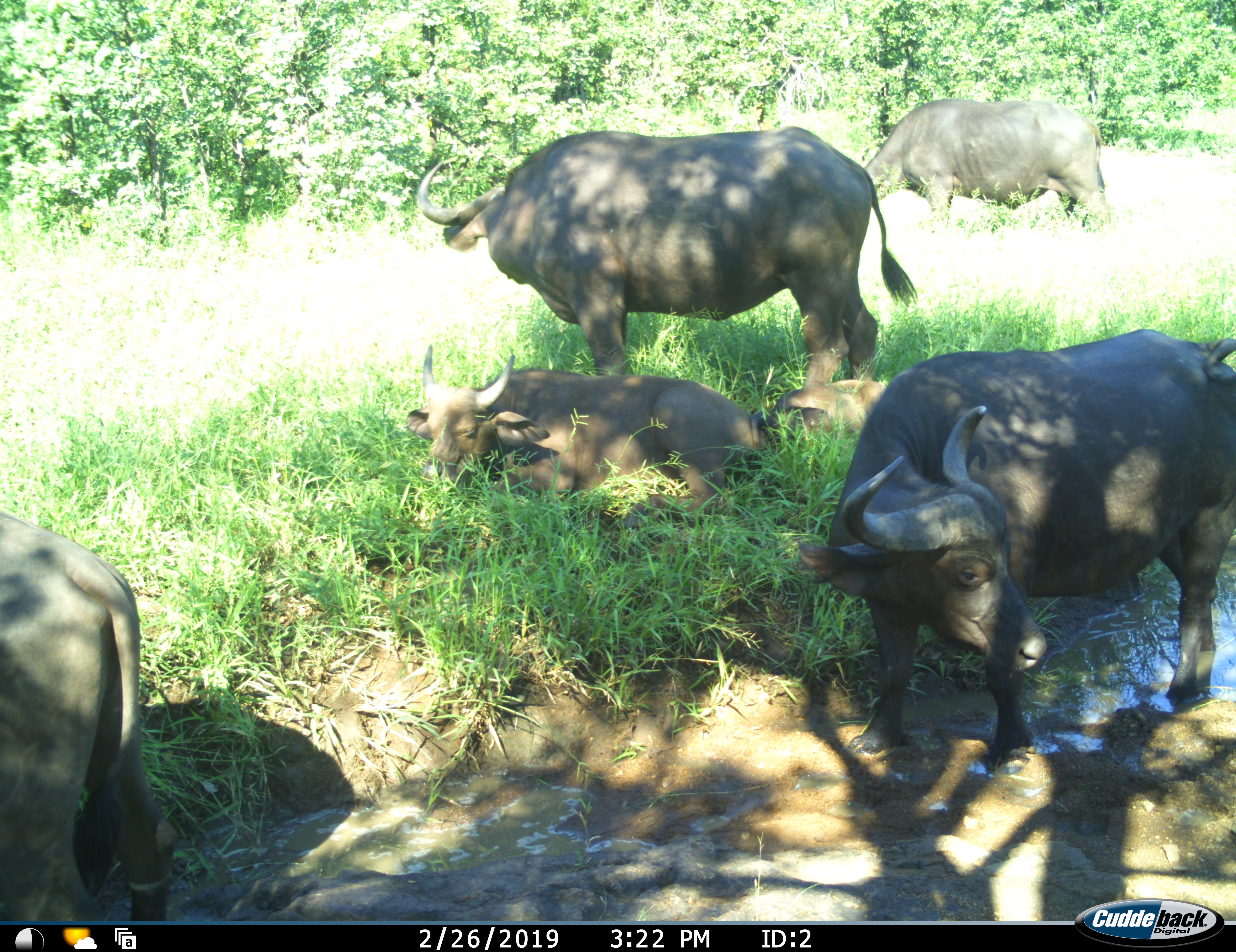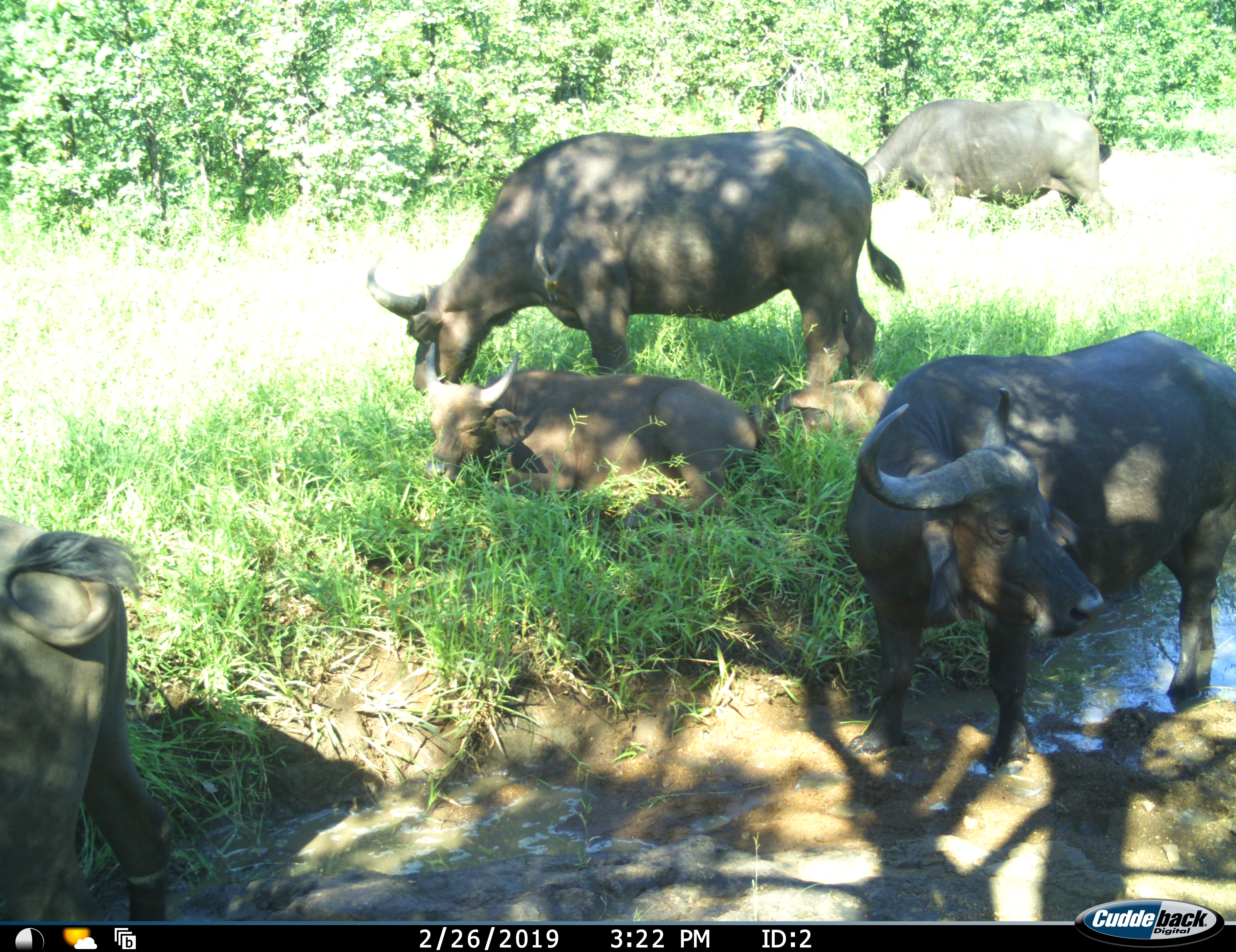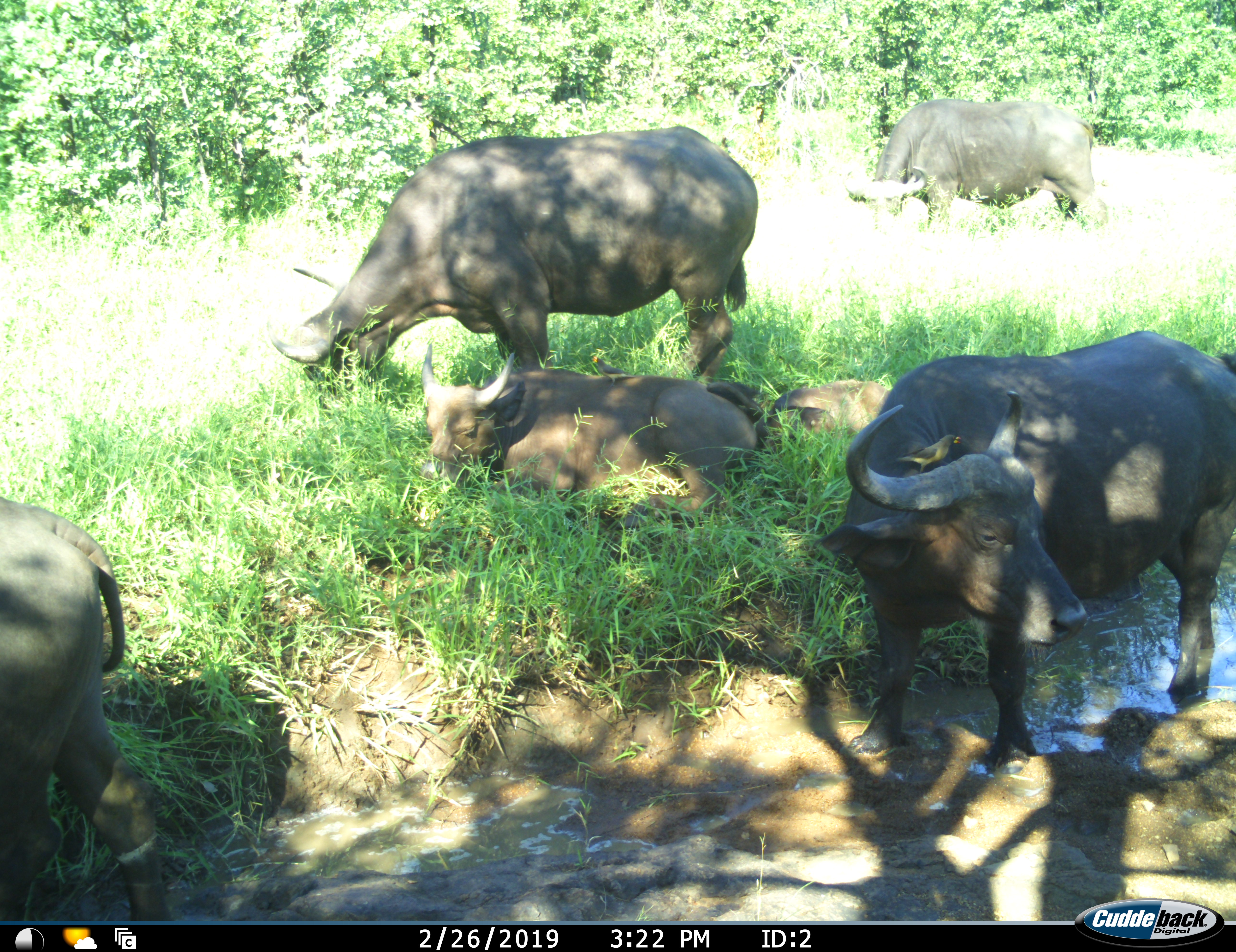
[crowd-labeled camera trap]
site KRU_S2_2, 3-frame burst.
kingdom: Animalia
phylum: Chordata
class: Mammalia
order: Artiodactyla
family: Bovidae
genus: Syncerus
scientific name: Syncerus caffer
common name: african buffalo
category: buffalo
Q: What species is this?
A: Buffalo (african buffalo) (Syncerus caffer).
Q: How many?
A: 6.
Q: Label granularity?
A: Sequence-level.